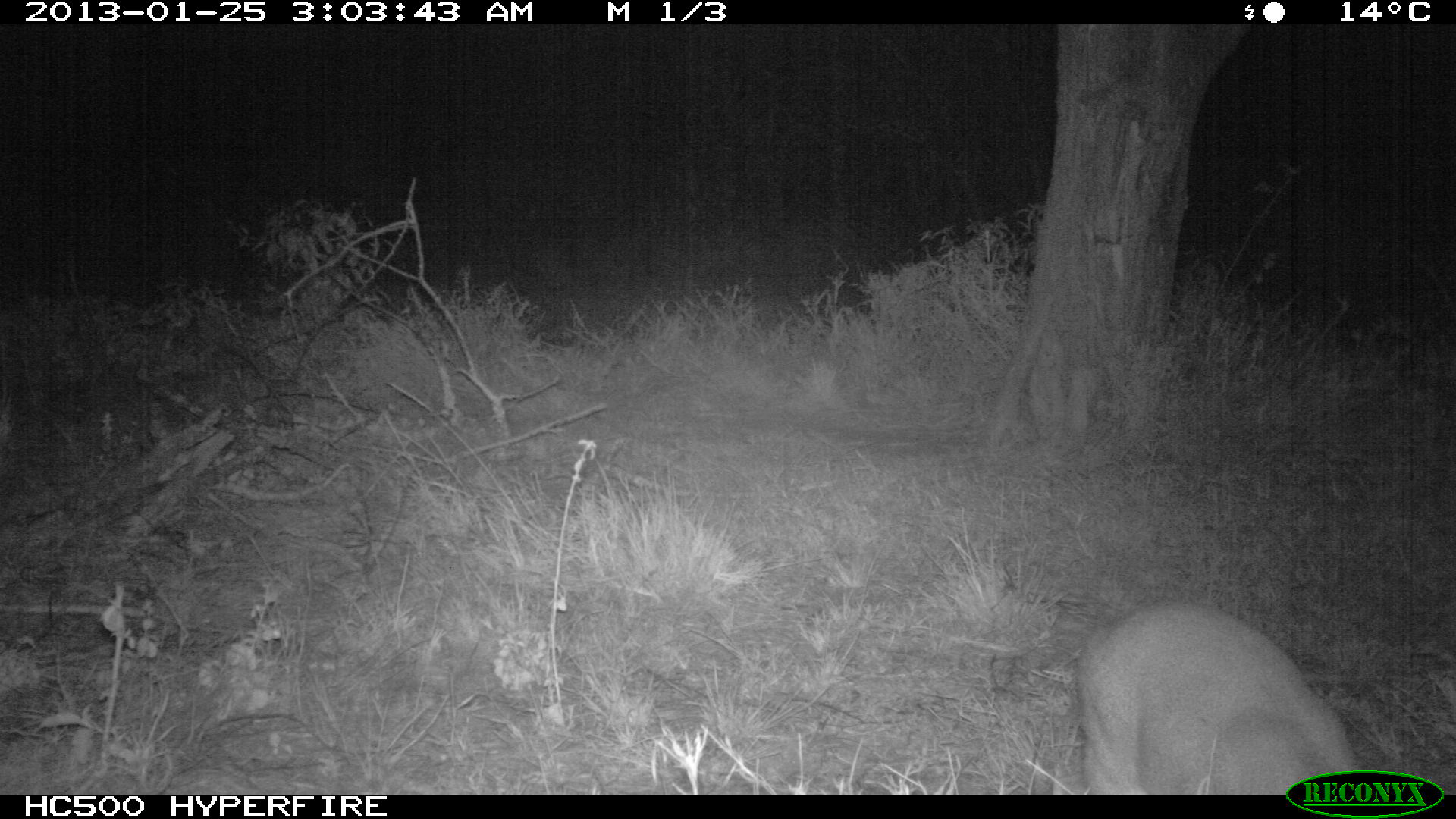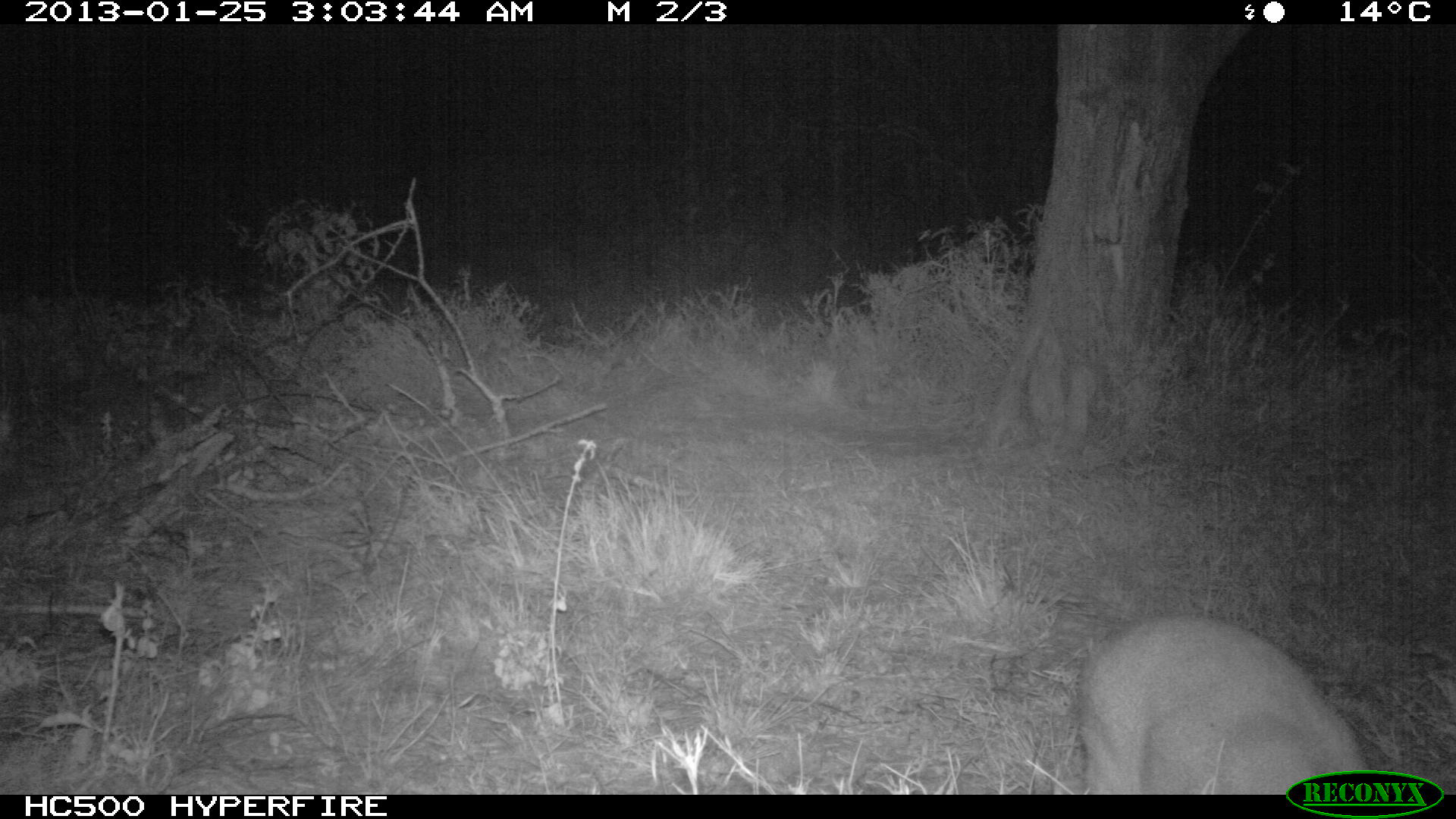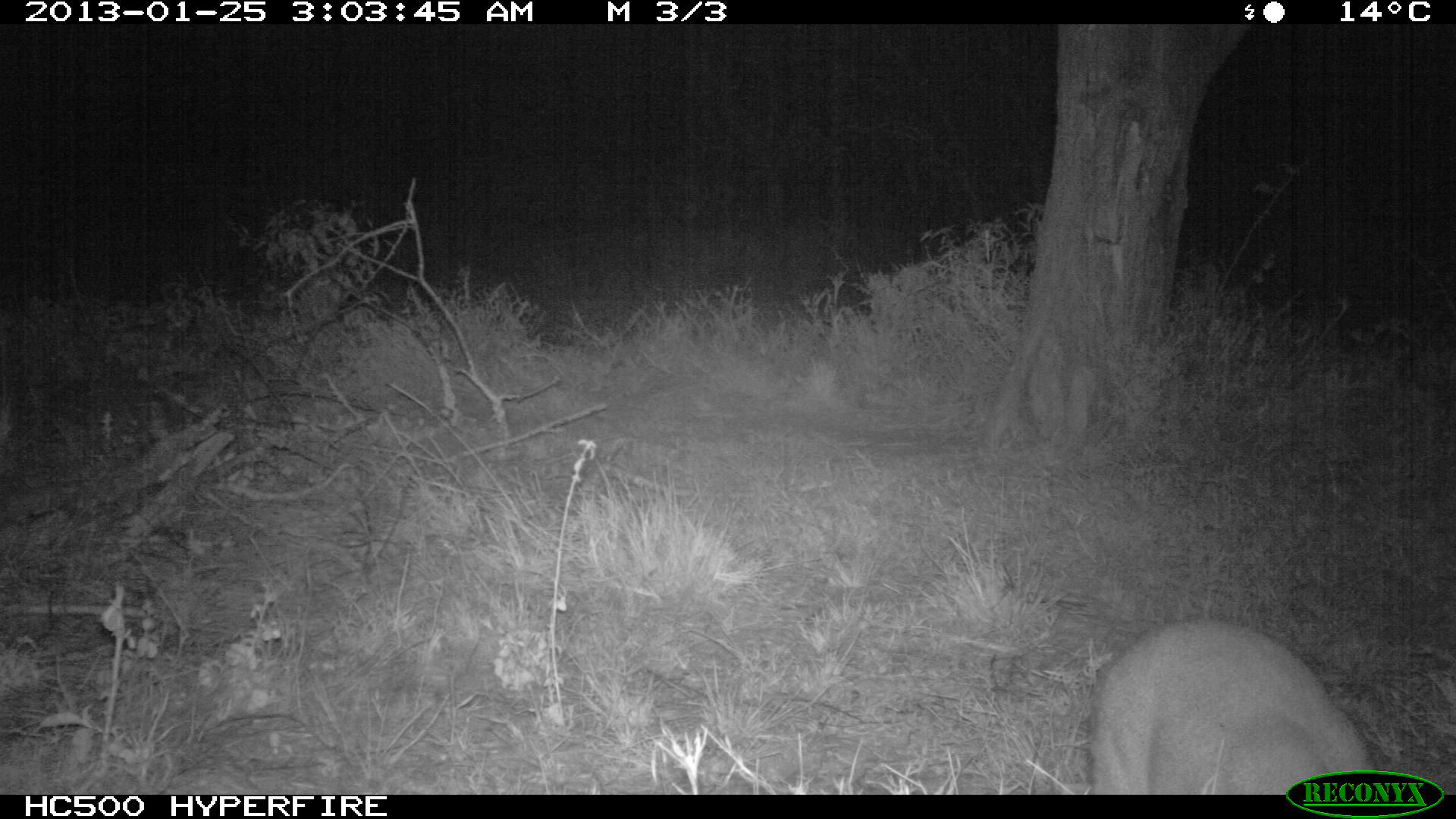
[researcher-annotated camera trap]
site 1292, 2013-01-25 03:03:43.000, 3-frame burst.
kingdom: Animalia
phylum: Chordata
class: Mammalia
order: Artiodactyla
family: Bovidae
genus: Madoqua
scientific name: Madoqua guentheri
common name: günther's dik-dik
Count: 1.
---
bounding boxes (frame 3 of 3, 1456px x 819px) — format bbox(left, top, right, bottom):
madoqua guentheri: bbox(1068, 619, 1381, 795)